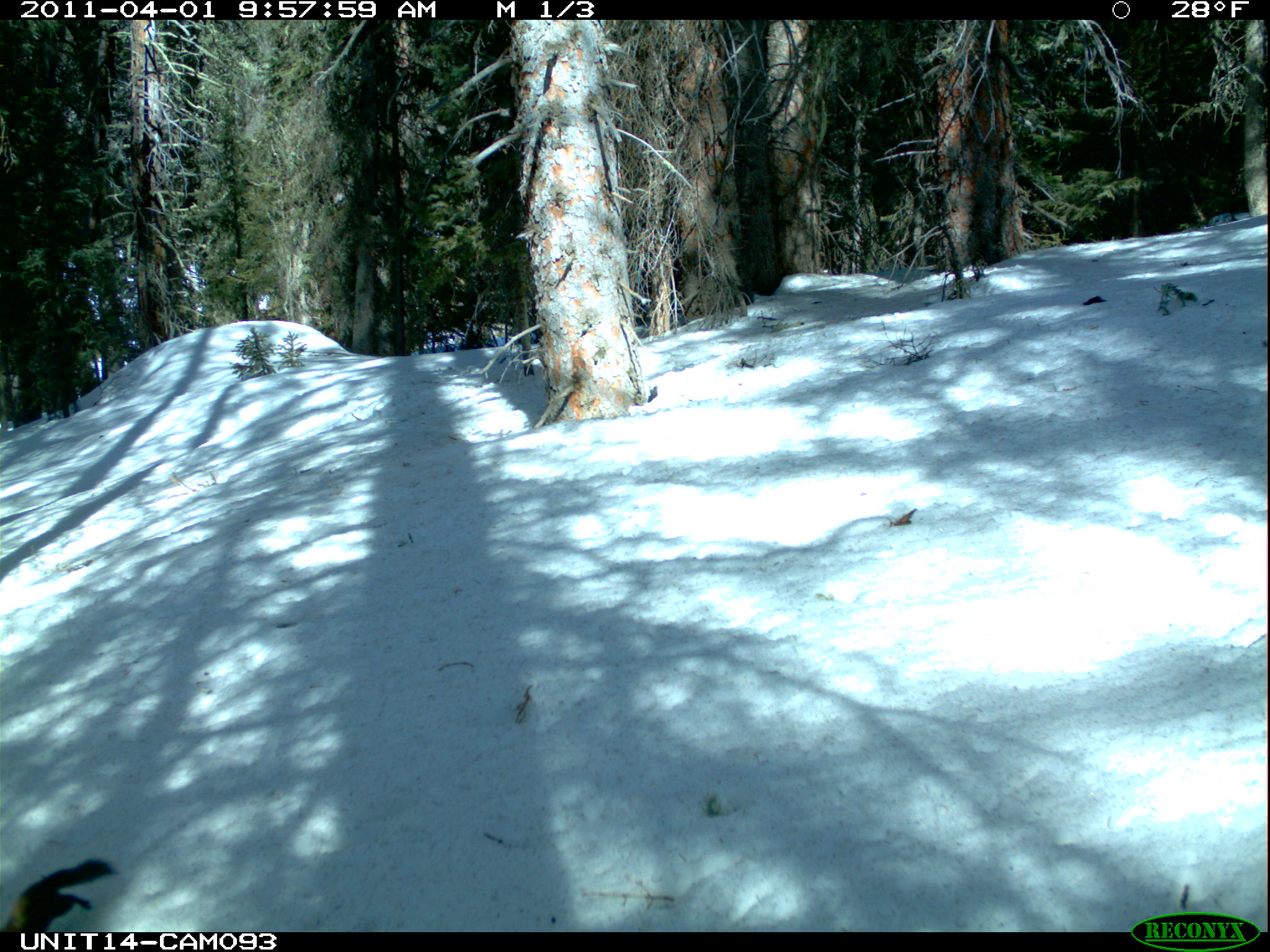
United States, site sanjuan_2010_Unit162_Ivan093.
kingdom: Animalia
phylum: Chordata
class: Mammalia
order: Rodentia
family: Sciuridae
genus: Tamiasciurus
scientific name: Tamiasciurus hudsonicus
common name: american red squirrel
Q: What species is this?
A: Tamiasciurus hudsonicus (american red squirrel).